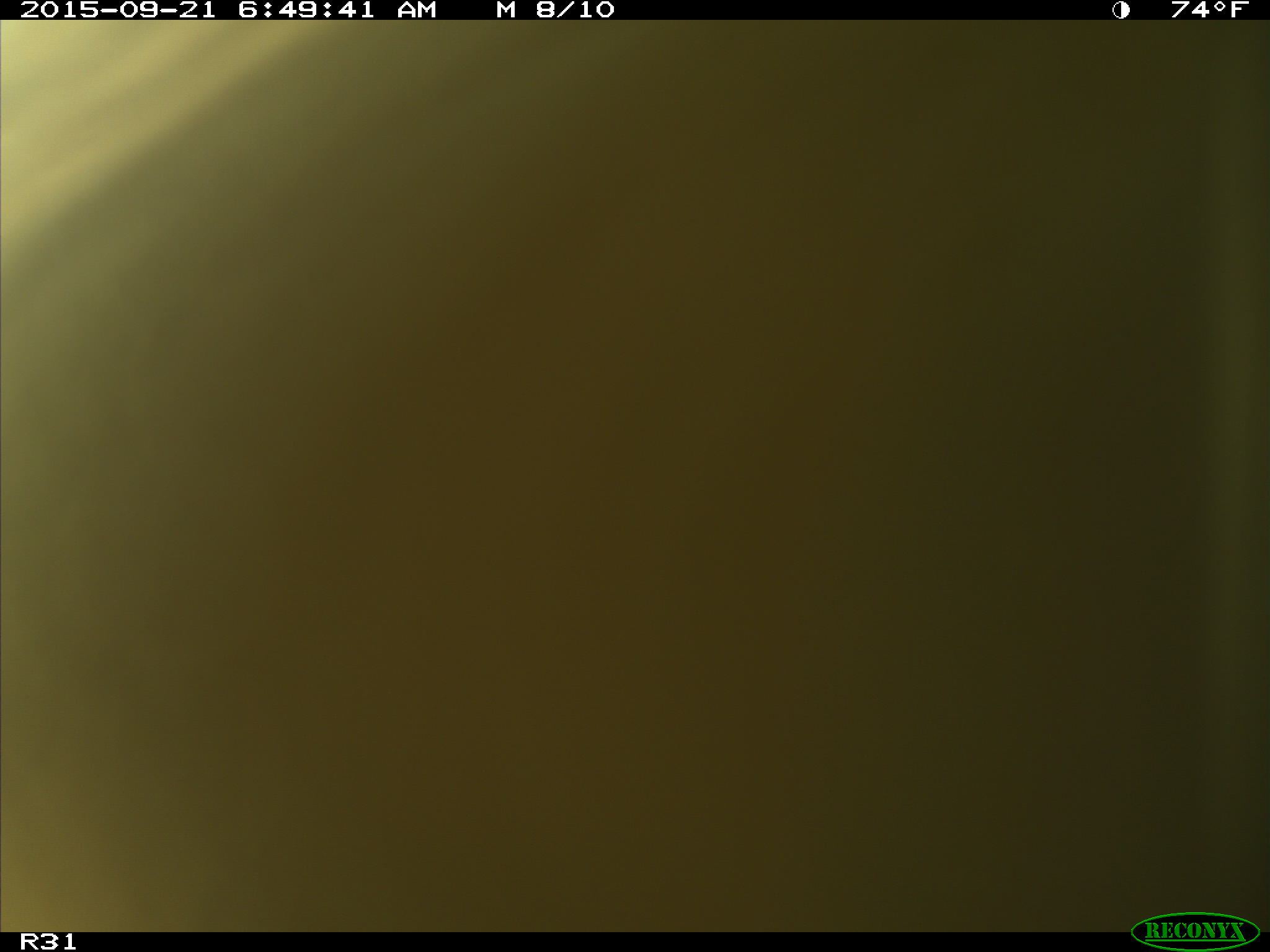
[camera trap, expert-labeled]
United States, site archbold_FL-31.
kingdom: Animalia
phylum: Chordata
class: Mammalia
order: Artiodactyla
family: Bovidae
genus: Bos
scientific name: Bos taurus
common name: domestic cow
Bos taurus (domestic cow).